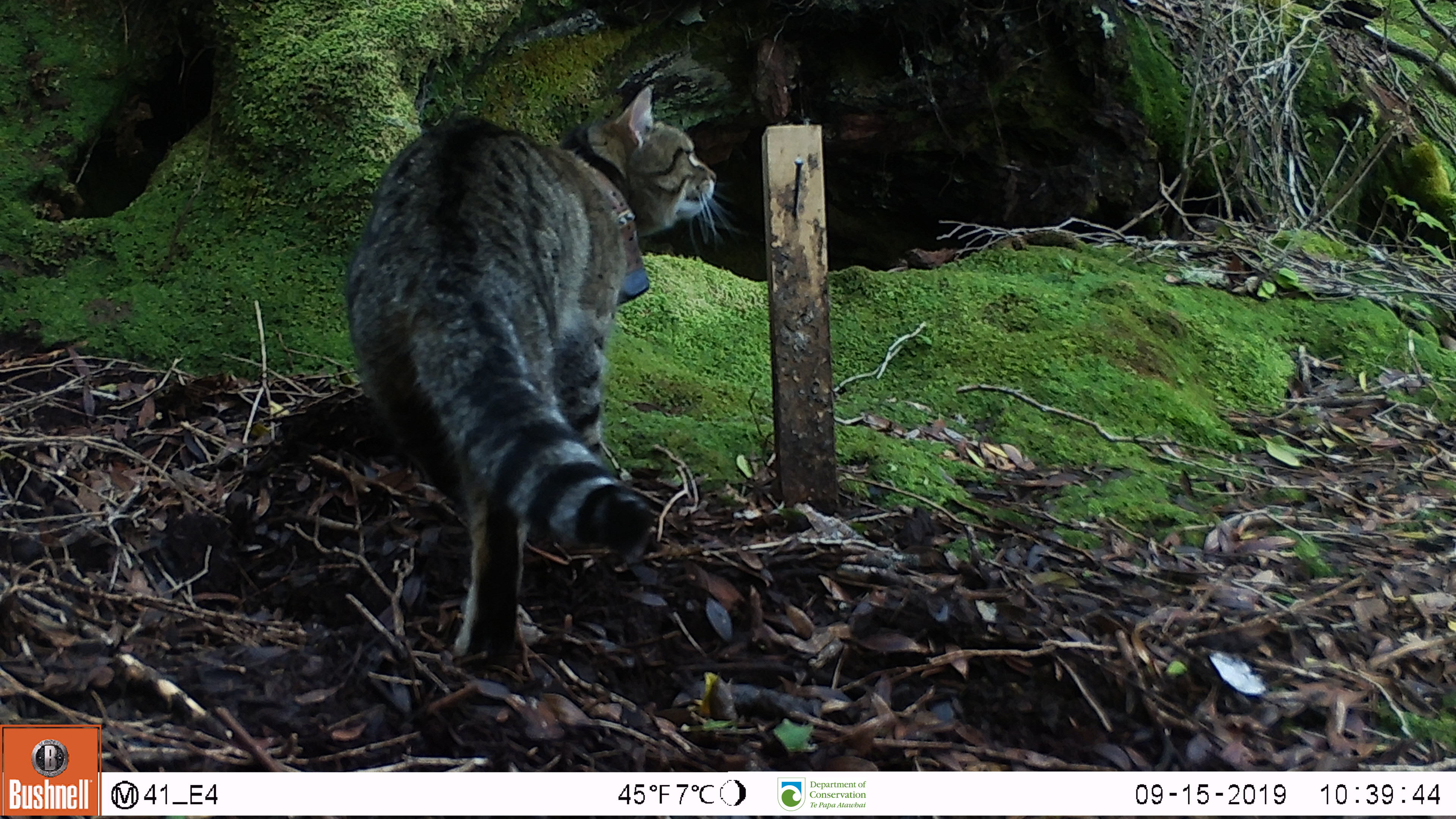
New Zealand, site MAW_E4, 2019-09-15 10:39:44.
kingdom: Animalia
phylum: Chordata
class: Mammalia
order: Carnivora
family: Felidae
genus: Felis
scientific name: Felis catus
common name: domestic cat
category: cat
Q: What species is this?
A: Cat (domestic cat) (Felis catus).